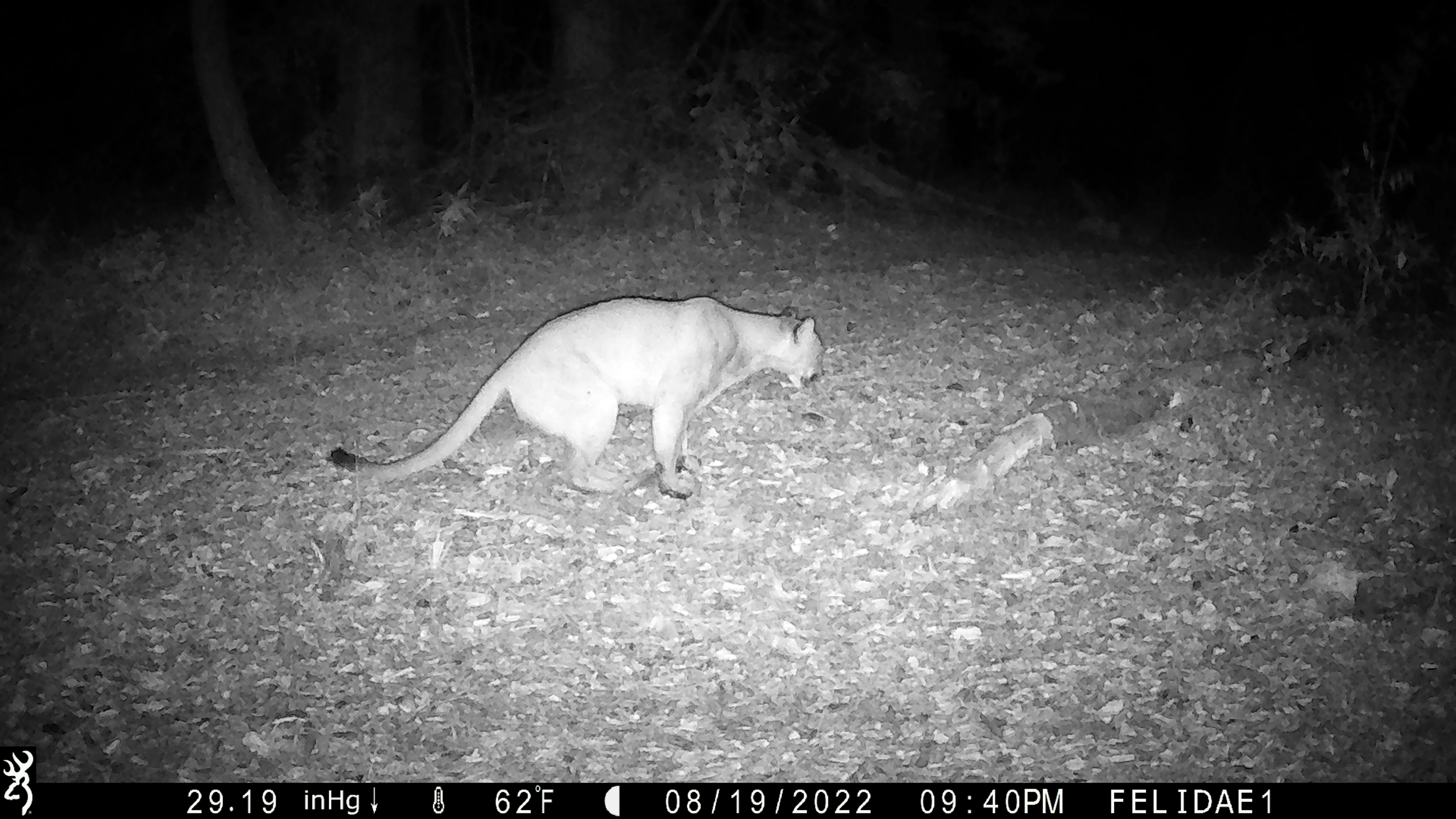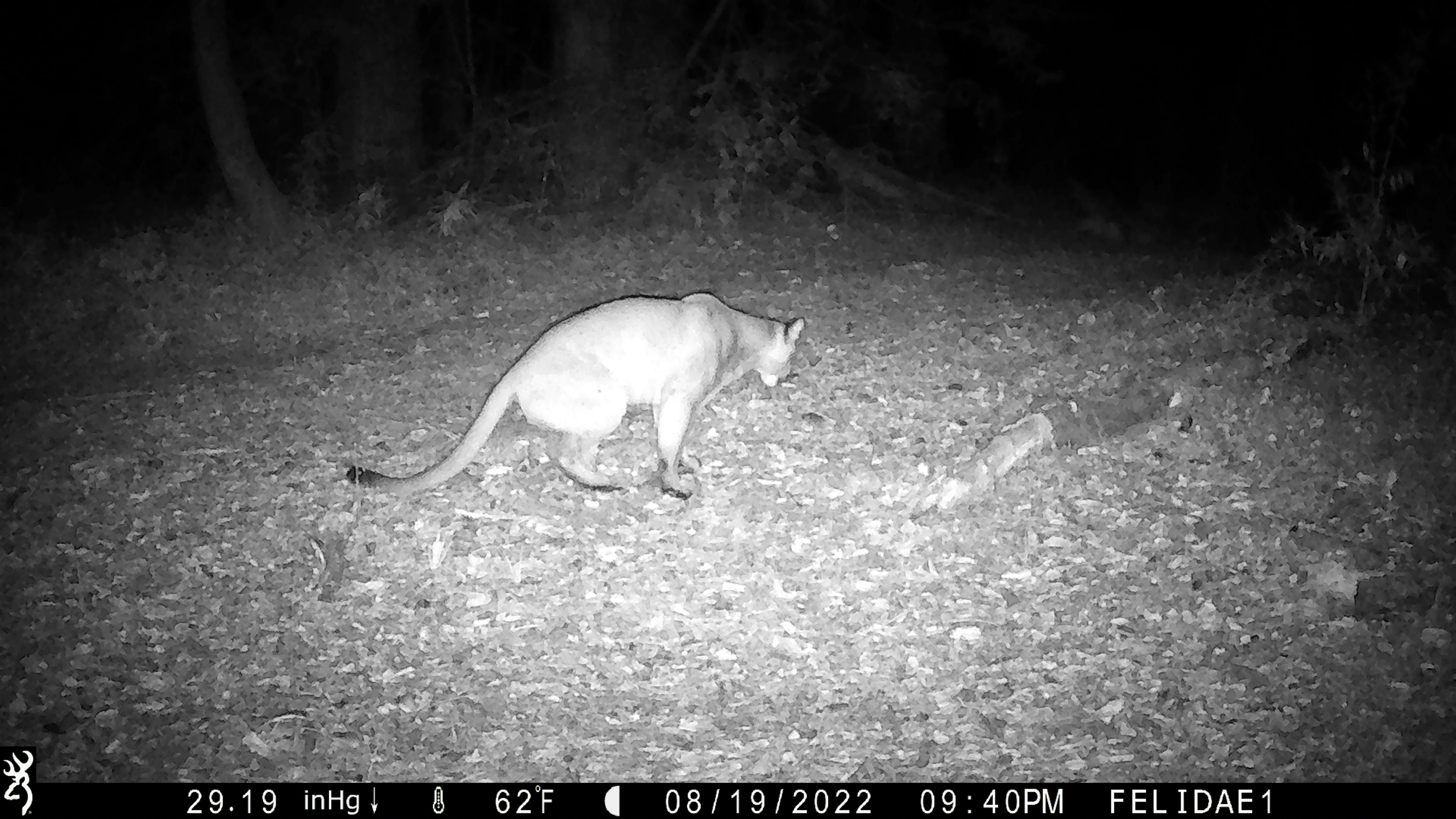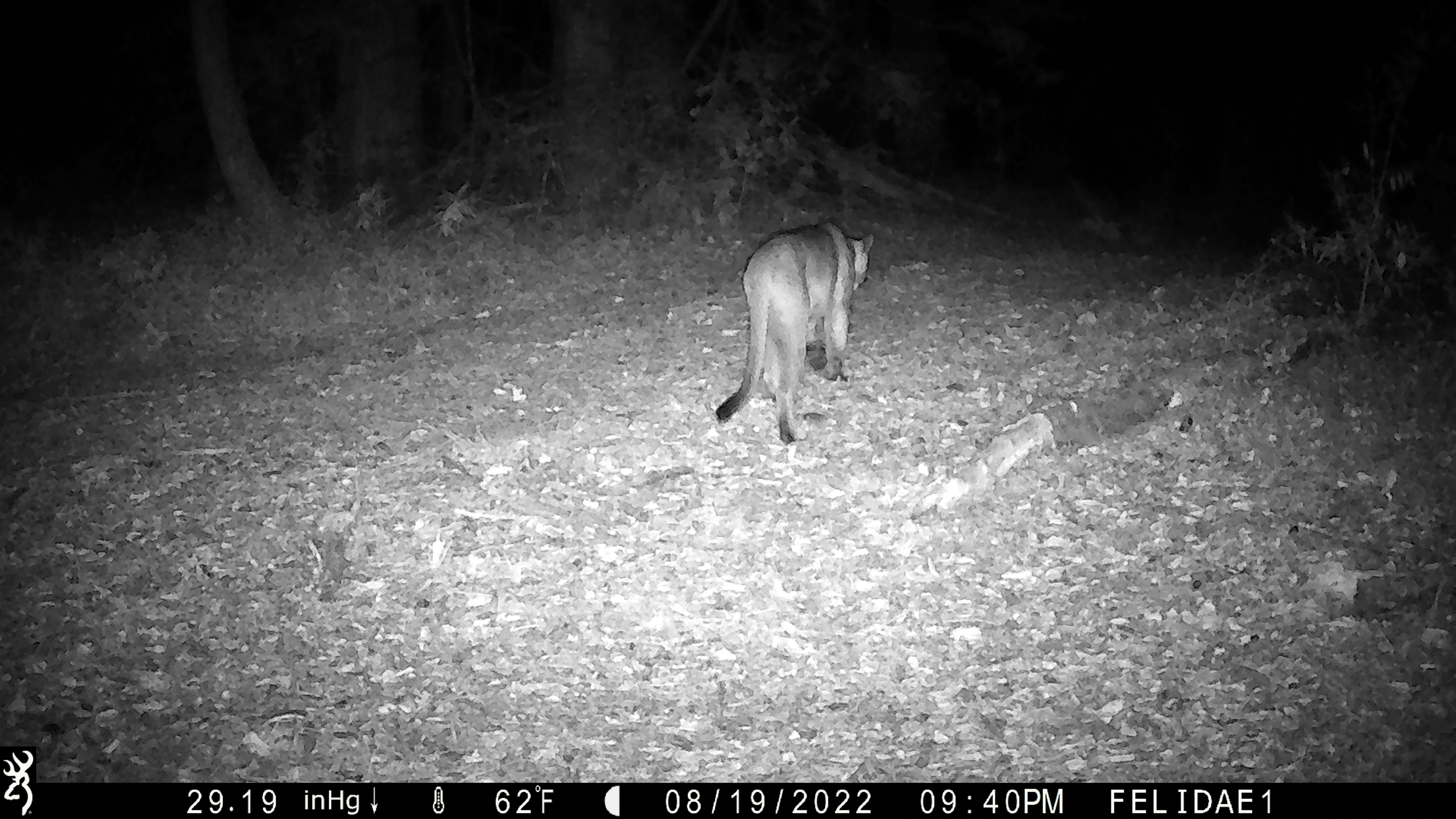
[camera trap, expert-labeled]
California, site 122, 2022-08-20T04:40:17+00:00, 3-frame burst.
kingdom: Animalia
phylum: Chordata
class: Mammalia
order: Carnivora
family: Felidae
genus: Puma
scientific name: Puma concolor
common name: puma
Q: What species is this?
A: Puma (Puma concolor).